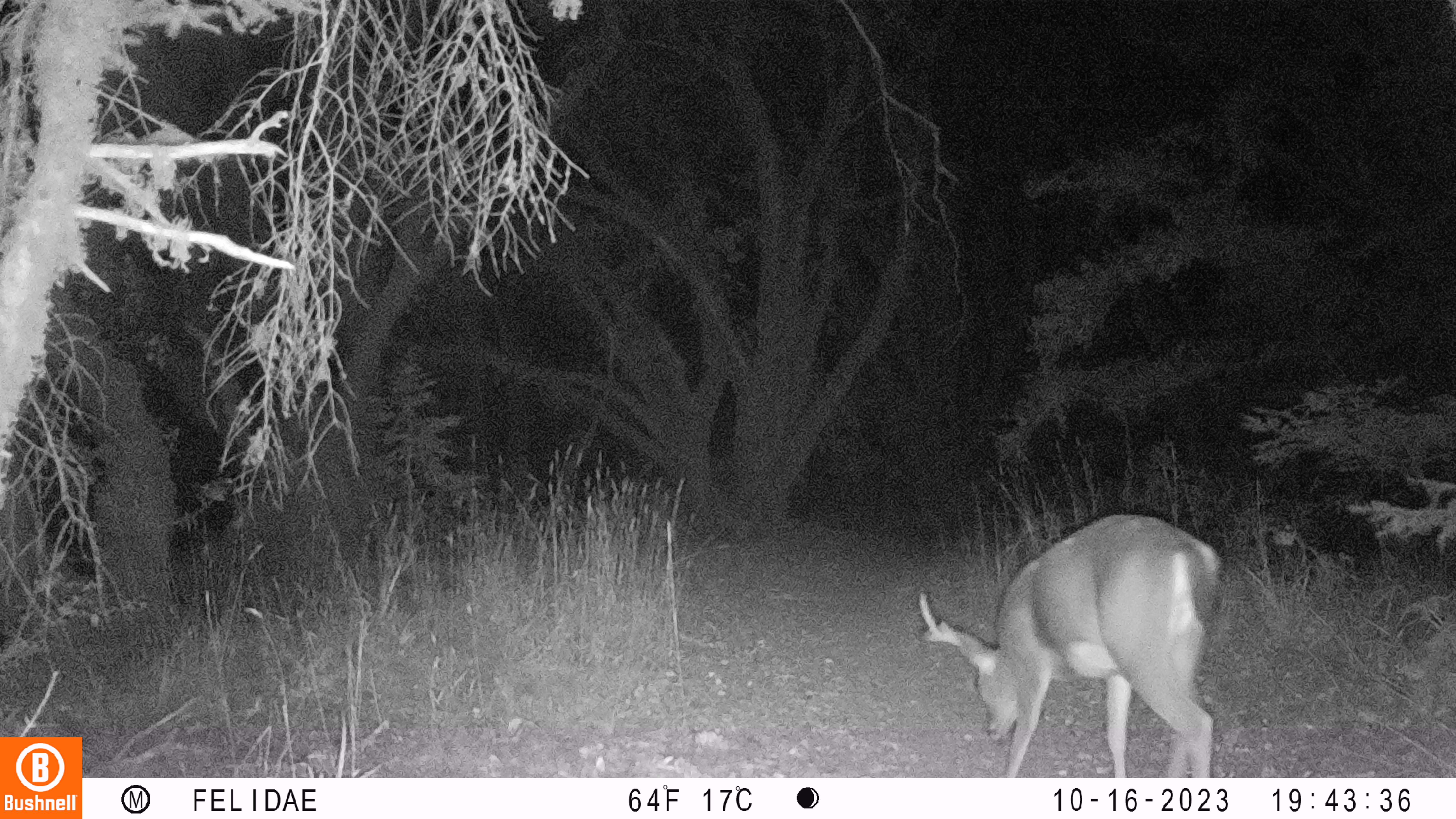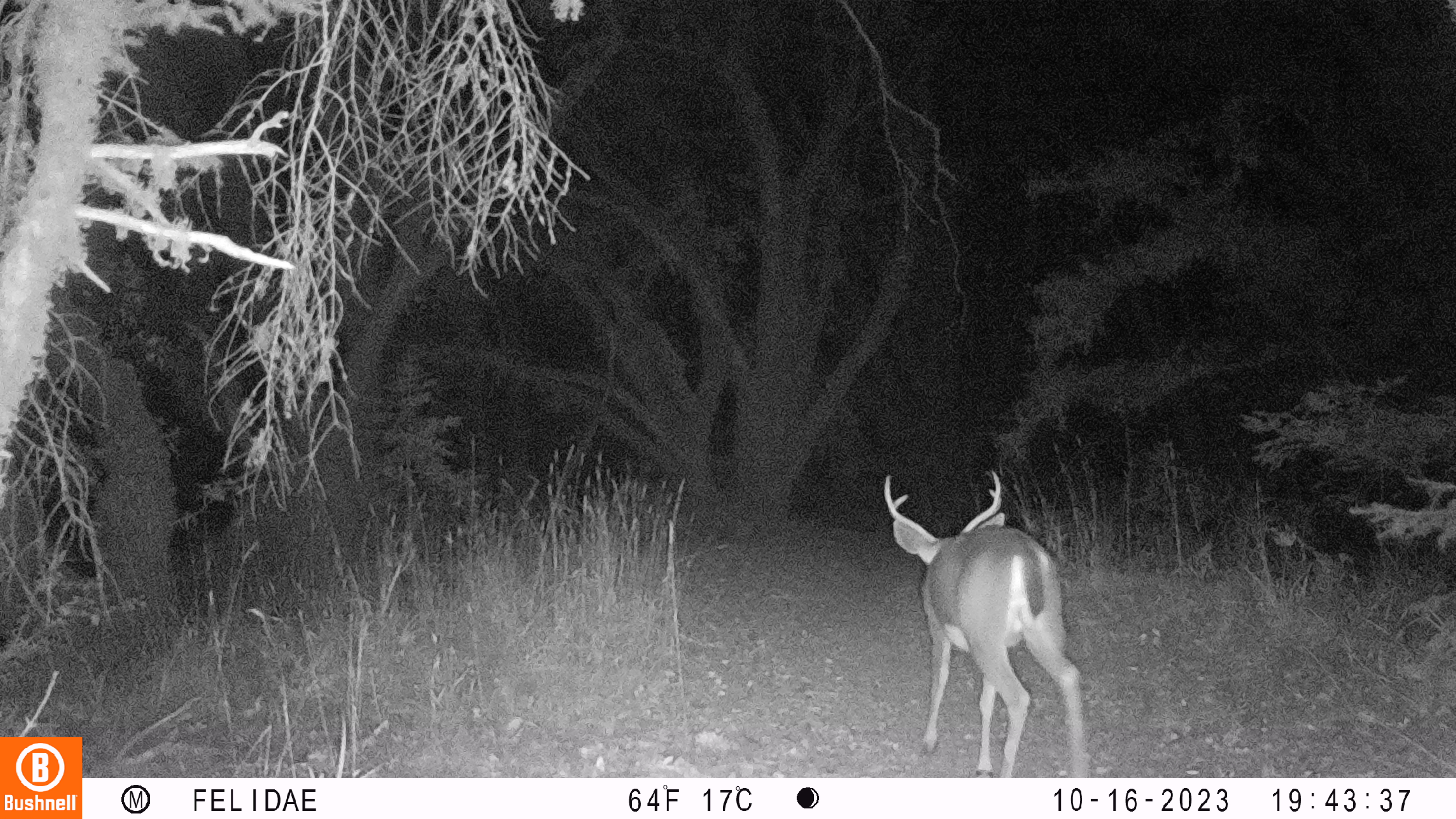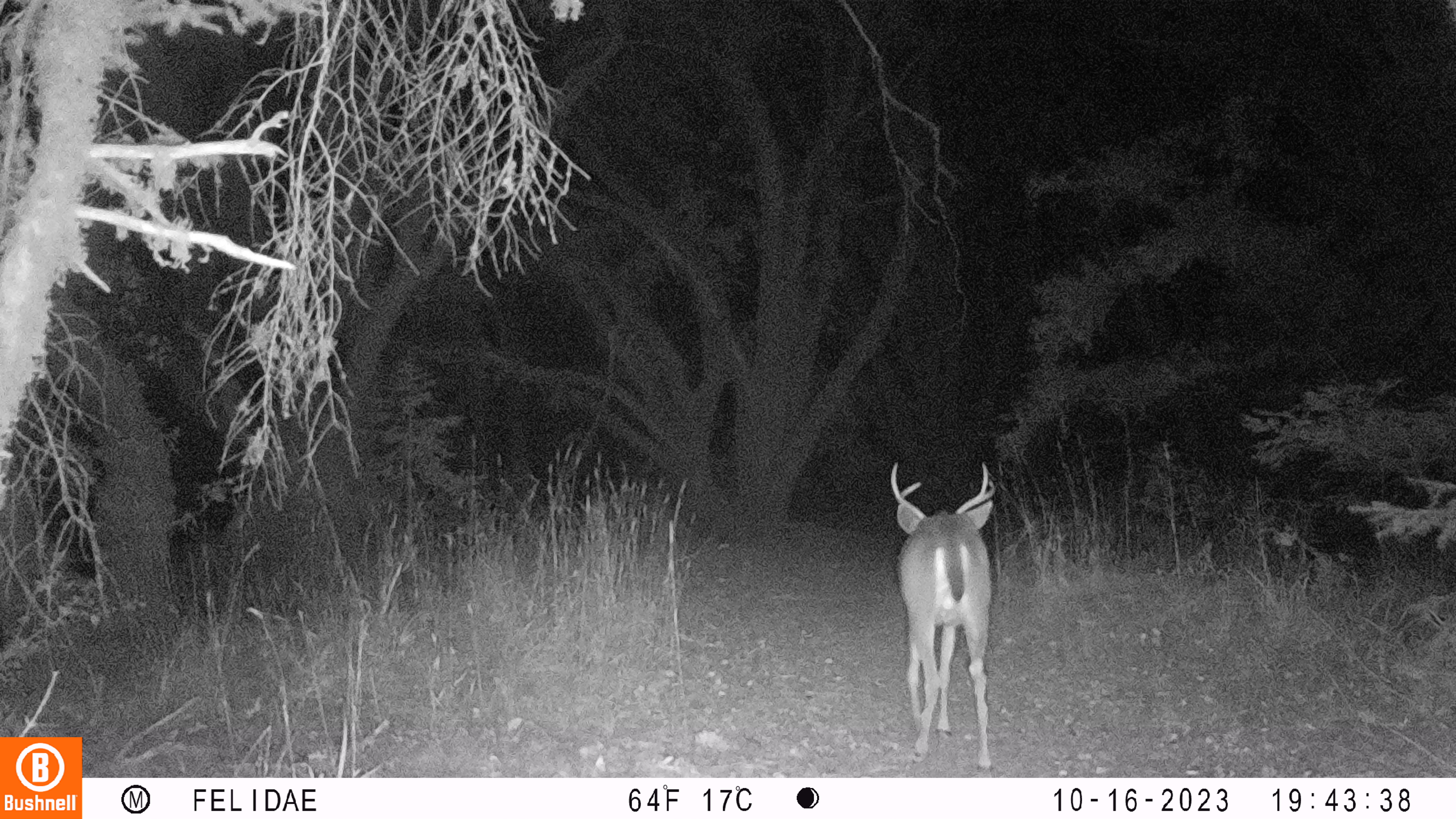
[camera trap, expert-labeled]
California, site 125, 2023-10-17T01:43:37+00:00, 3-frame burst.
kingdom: Animalia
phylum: Chordata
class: Mammalia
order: Artiodactyla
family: Cervidae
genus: Odocoileus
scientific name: Odocoileus hemionus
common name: mule deer